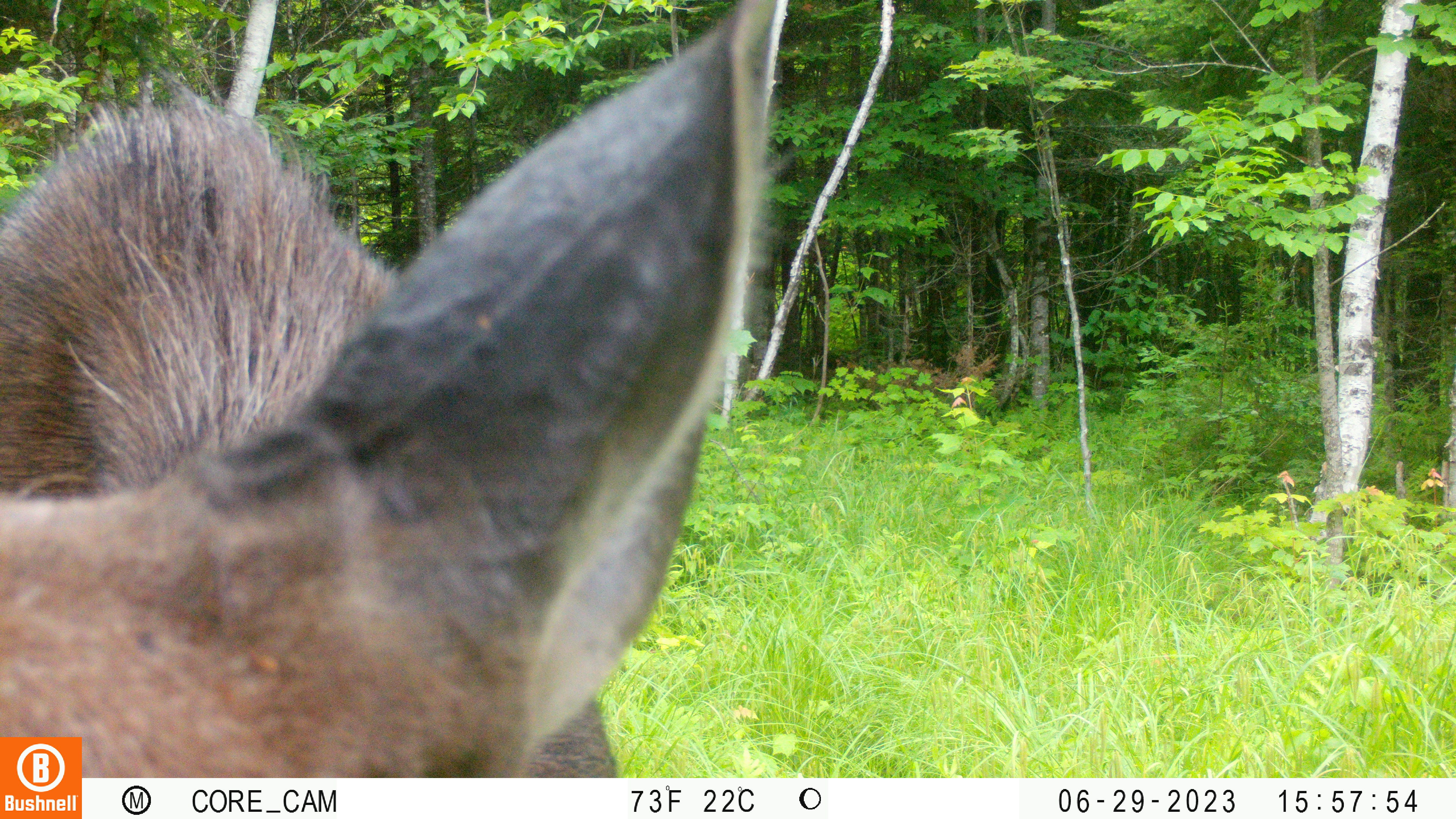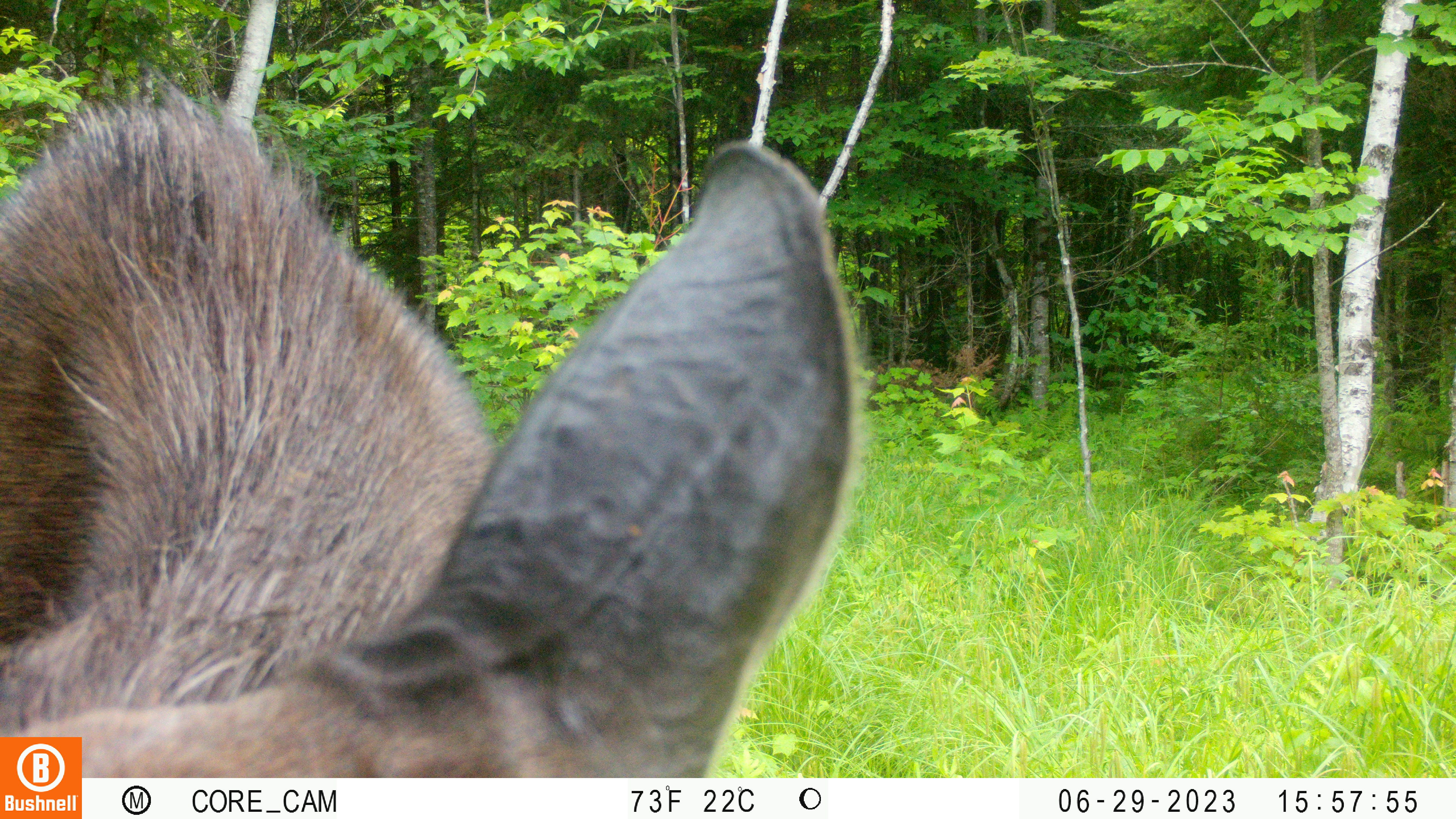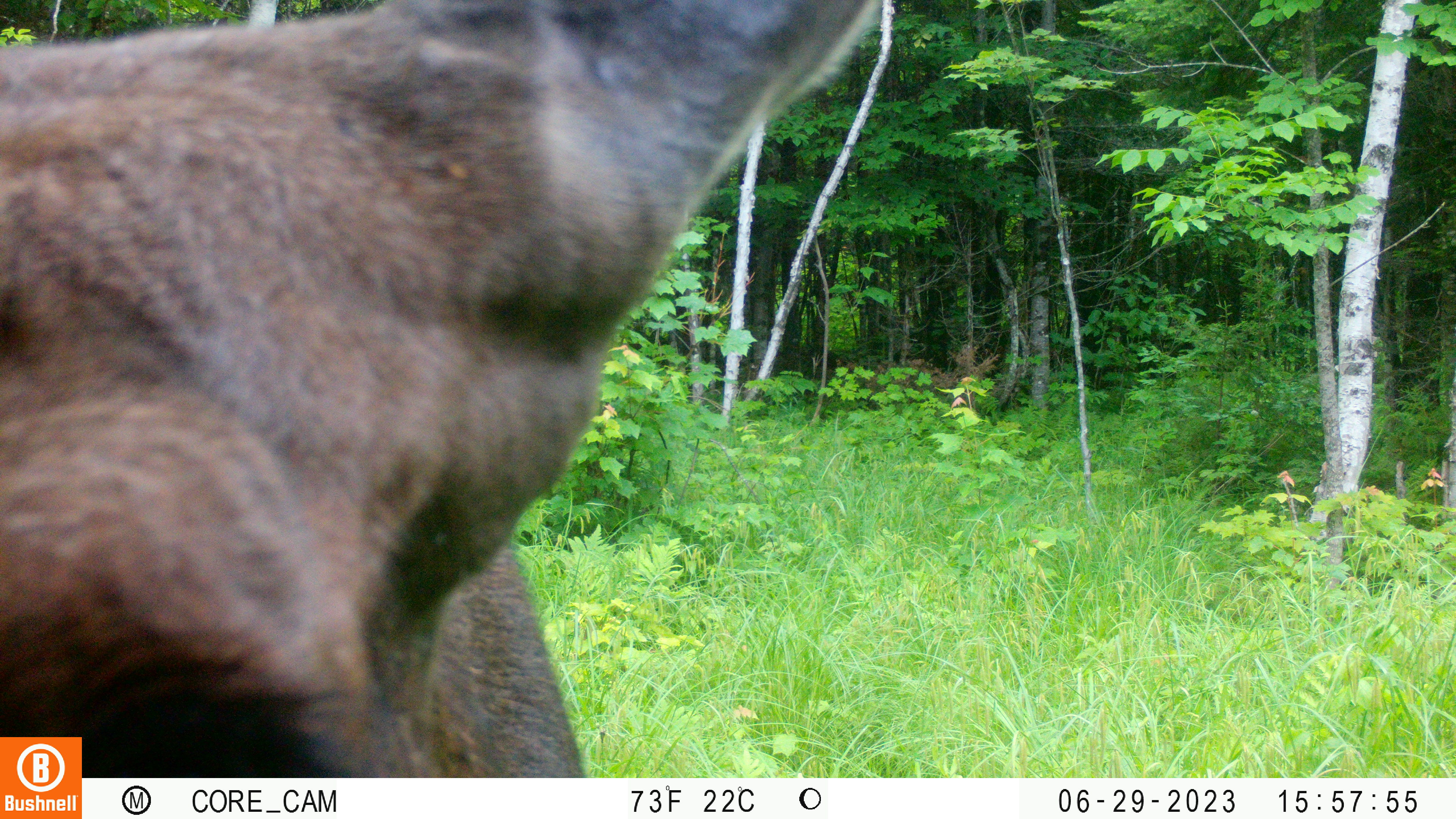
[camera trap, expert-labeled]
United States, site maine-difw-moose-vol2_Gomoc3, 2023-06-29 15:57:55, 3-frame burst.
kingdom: Animalia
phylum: Chordata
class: Mammalia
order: Artiodactyla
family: Cervidae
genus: Alces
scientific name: Alces alces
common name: moose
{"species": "moose (Alces alces)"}